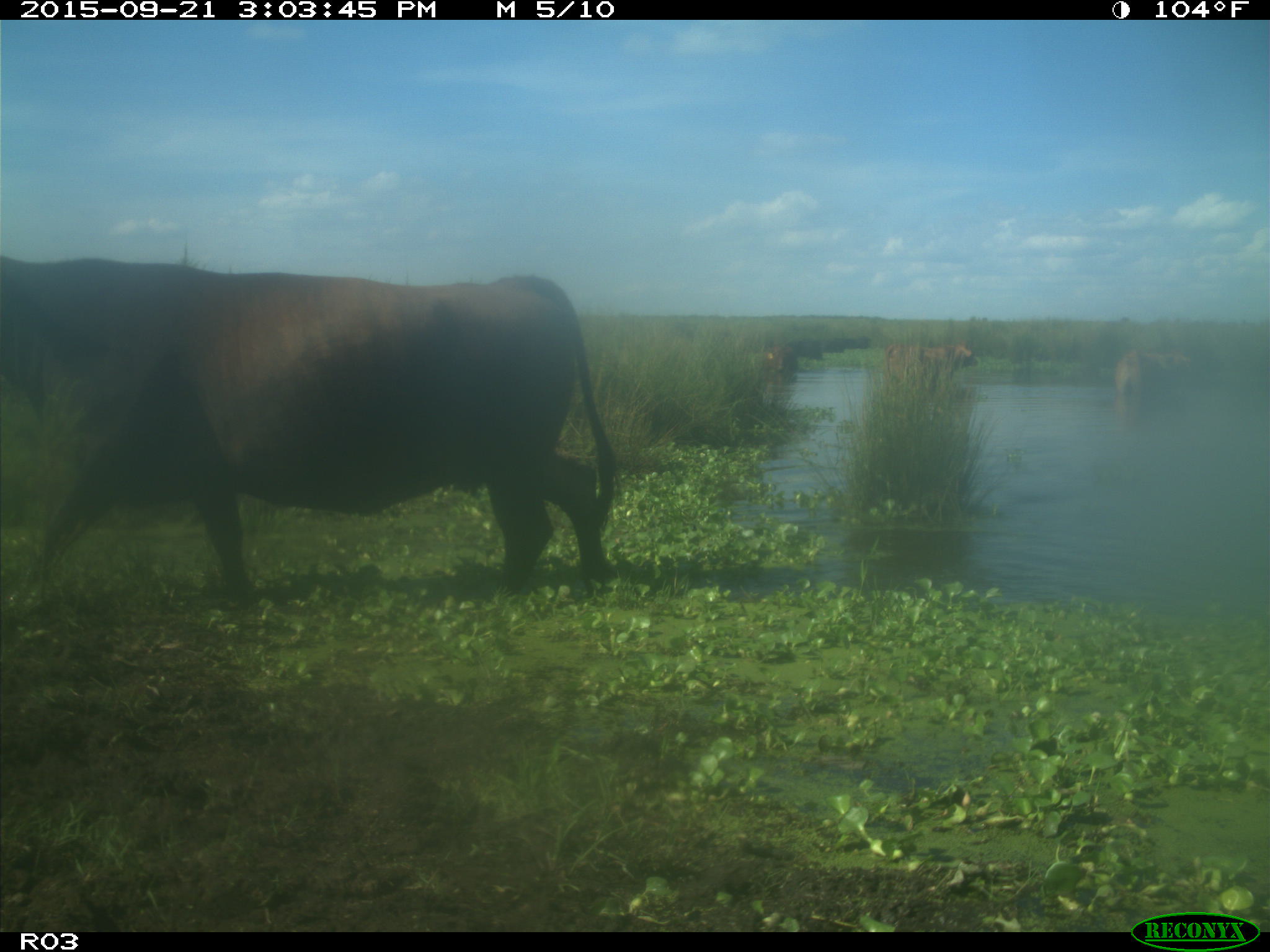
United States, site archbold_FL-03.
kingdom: Animalia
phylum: Chordata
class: Mammalia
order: Artiodactyla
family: Bovidae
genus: Bos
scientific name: Bos taurus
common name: domestic cow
Bos taurus (domestic cow).